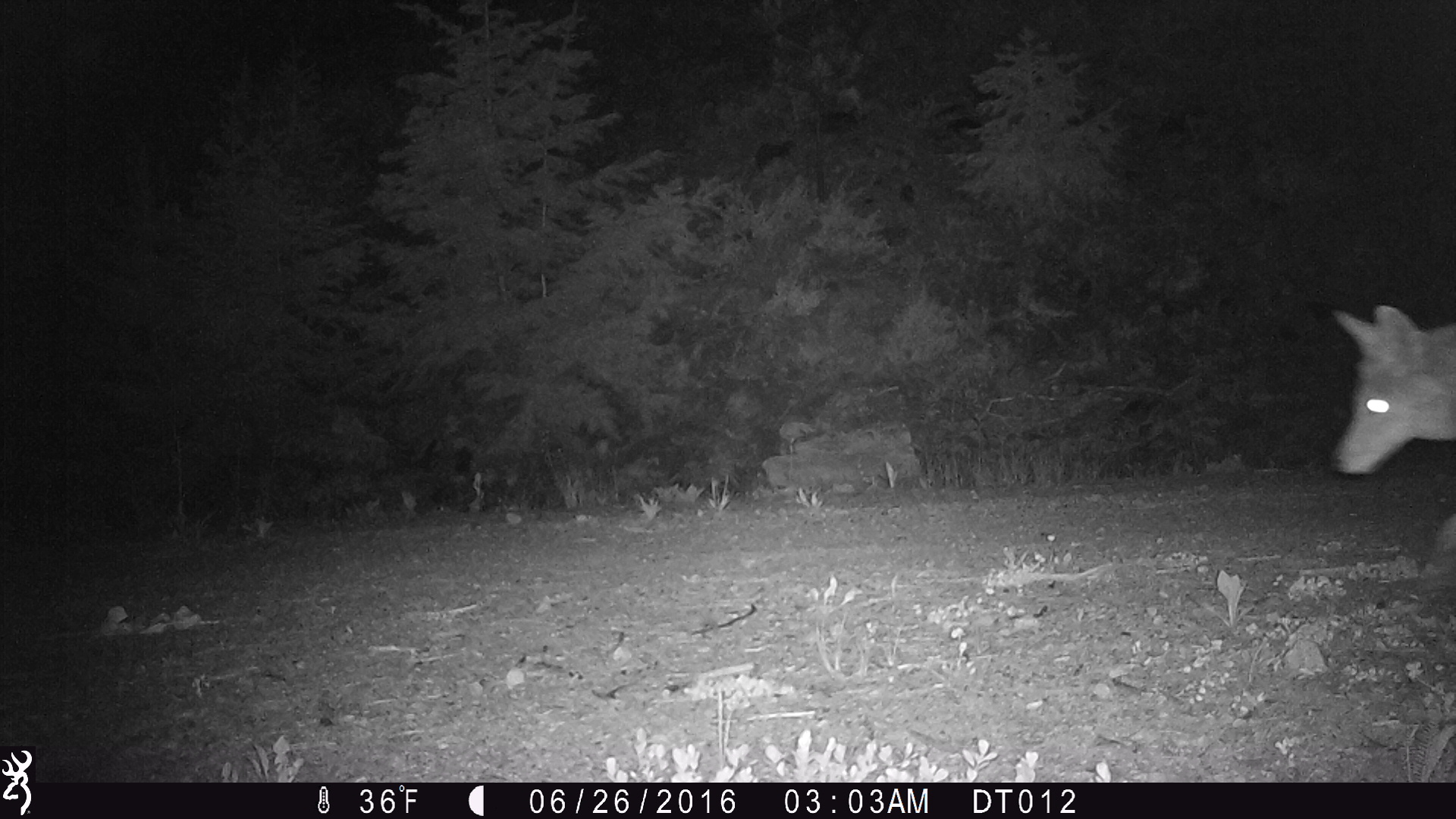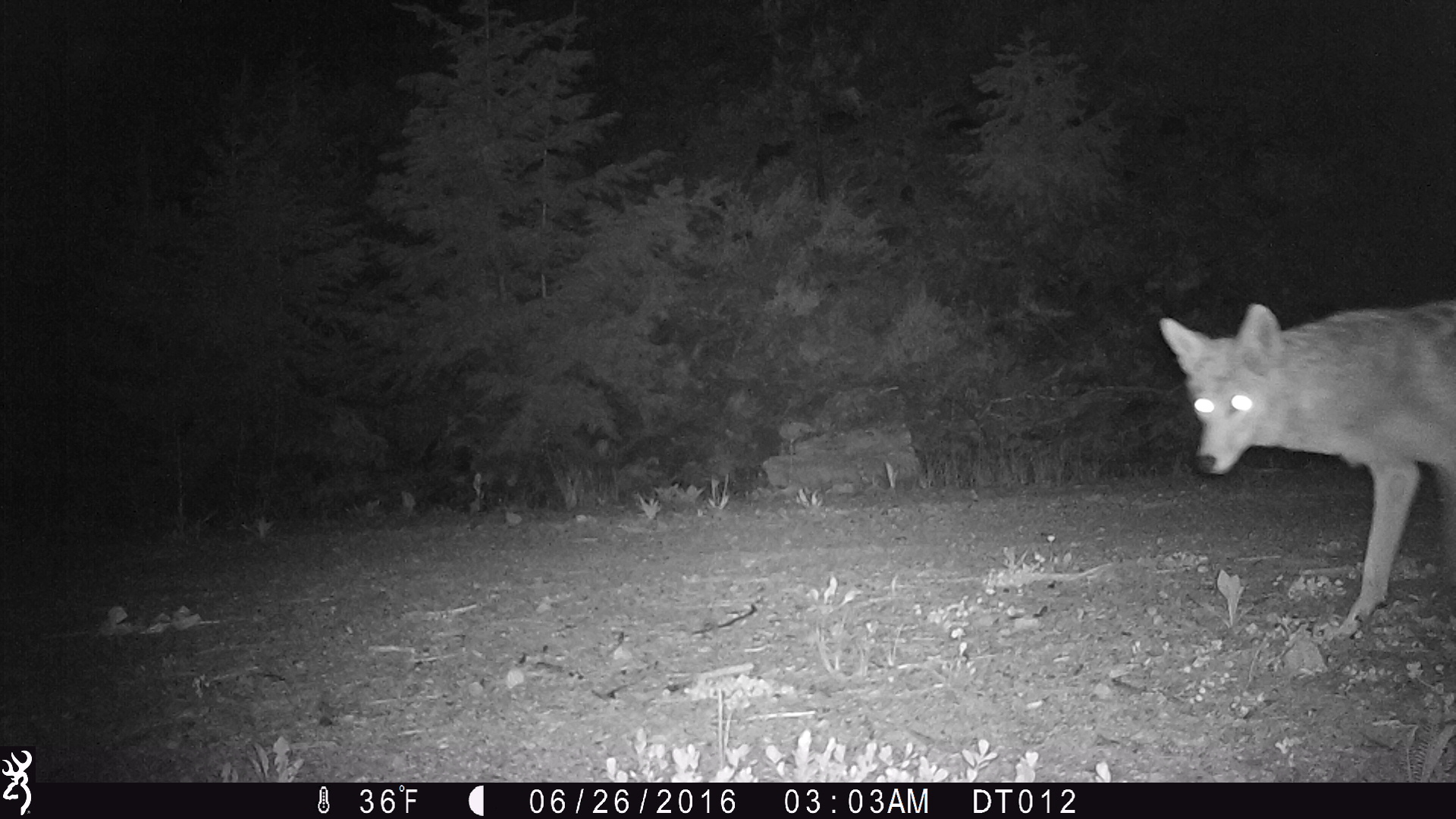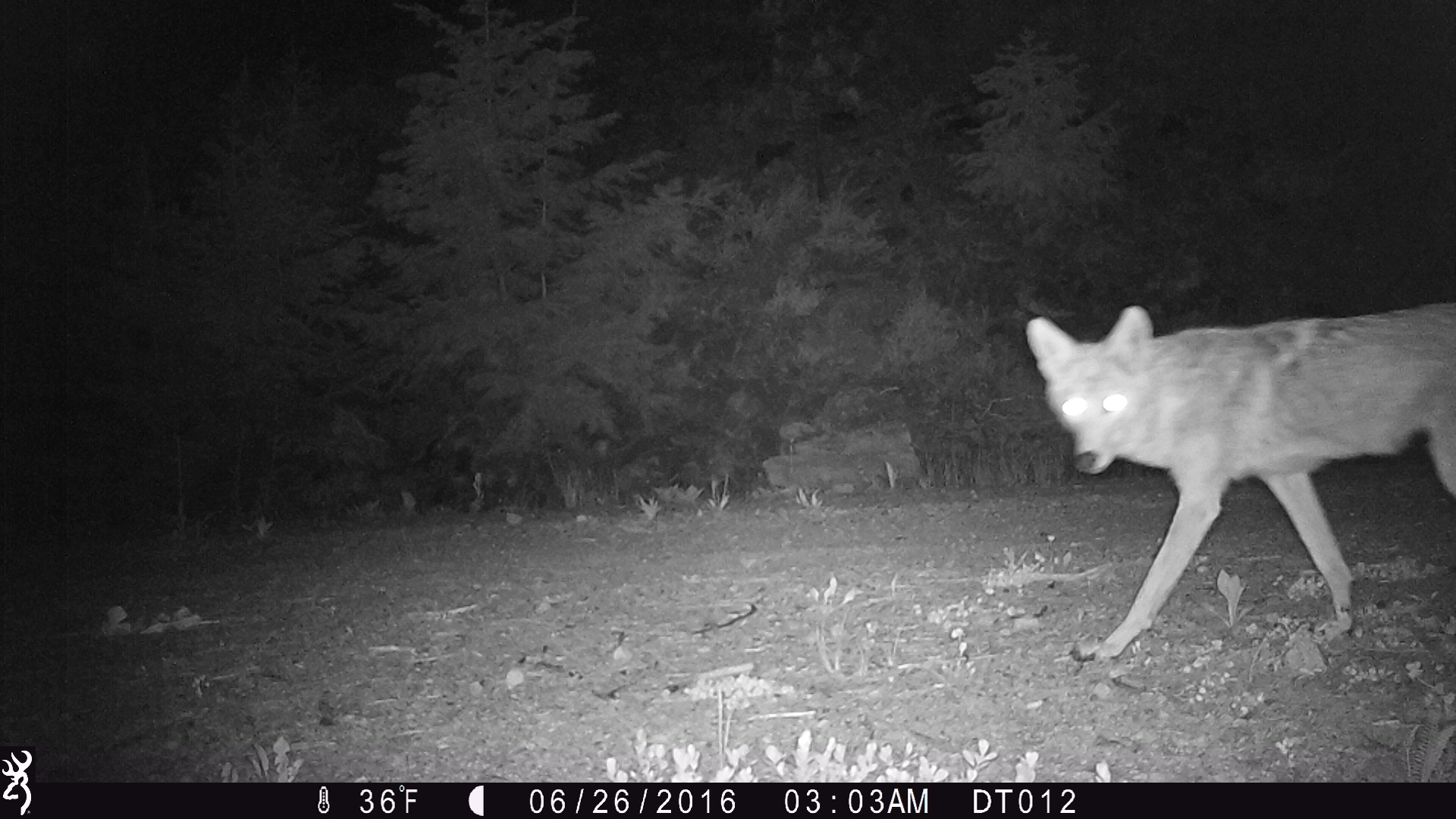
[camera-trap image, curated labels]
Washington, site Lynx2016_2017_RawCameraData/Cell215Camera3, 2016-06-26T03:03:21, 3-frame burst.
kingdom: Animalia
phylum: Chordata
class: Mammalia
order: Carnivora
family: Canidae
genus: Canis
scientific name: Canis latrans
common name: coyote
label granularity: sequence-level